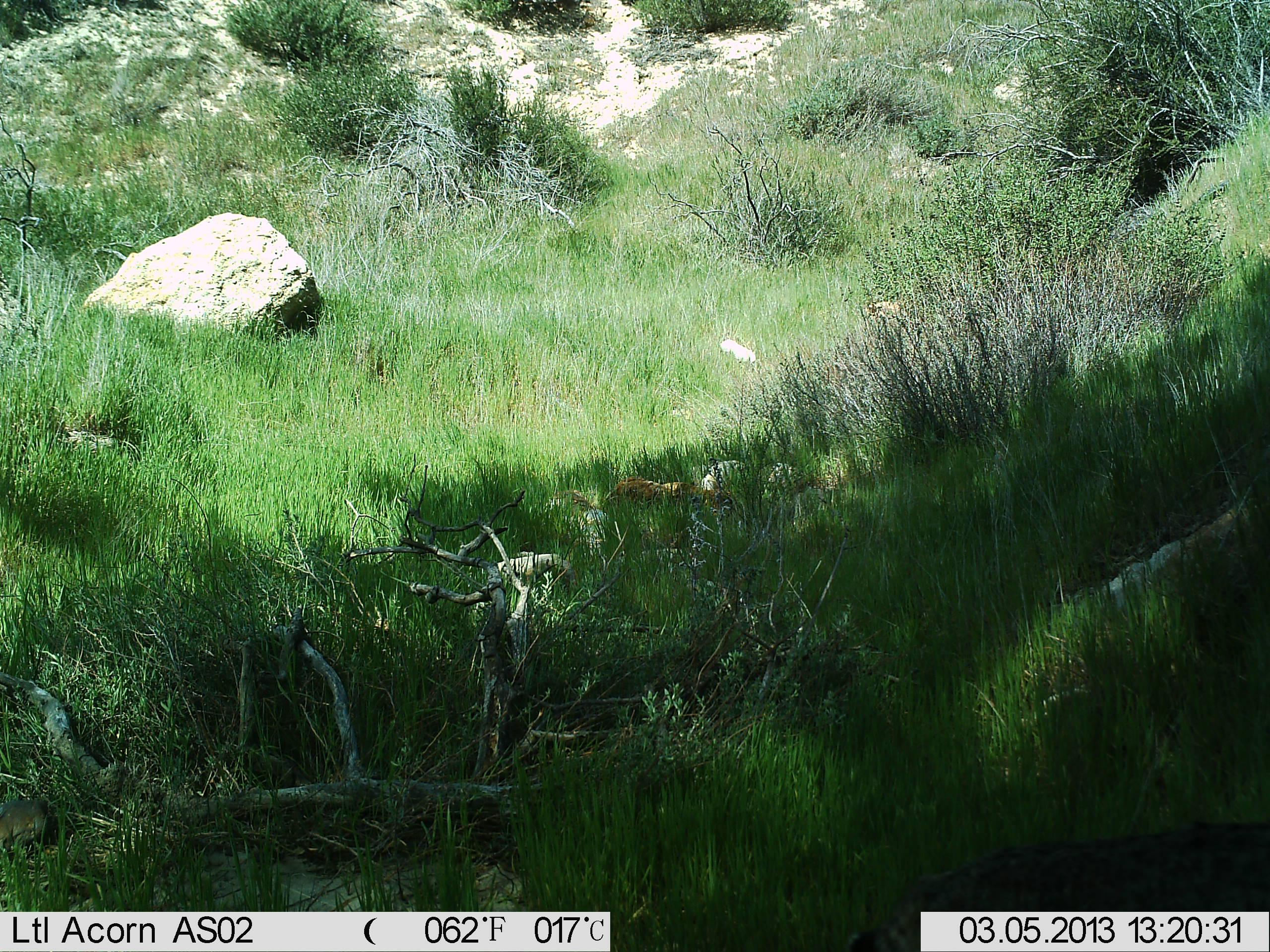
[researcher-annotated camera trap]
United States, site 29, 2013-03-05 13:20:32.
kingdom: Animalia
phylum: Chordata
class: Mammalia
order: Carnivora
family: Felidae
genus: Lynx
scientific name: Lynx rufus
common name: bobcat